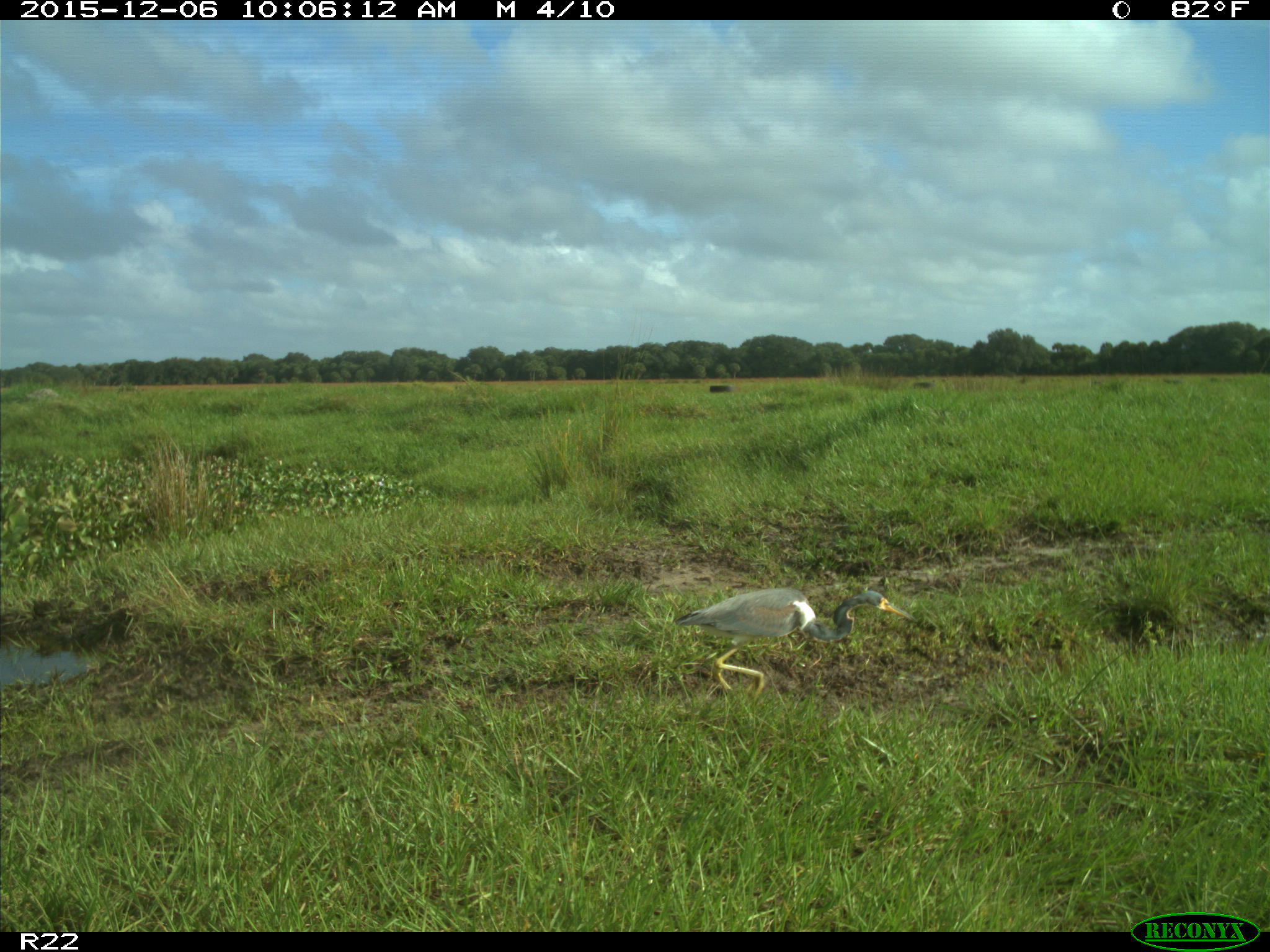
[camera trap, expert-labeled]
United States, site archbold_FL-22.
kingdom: Animalia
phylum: Chordata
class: Aves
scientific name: Aves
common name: birds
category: unidentified bird